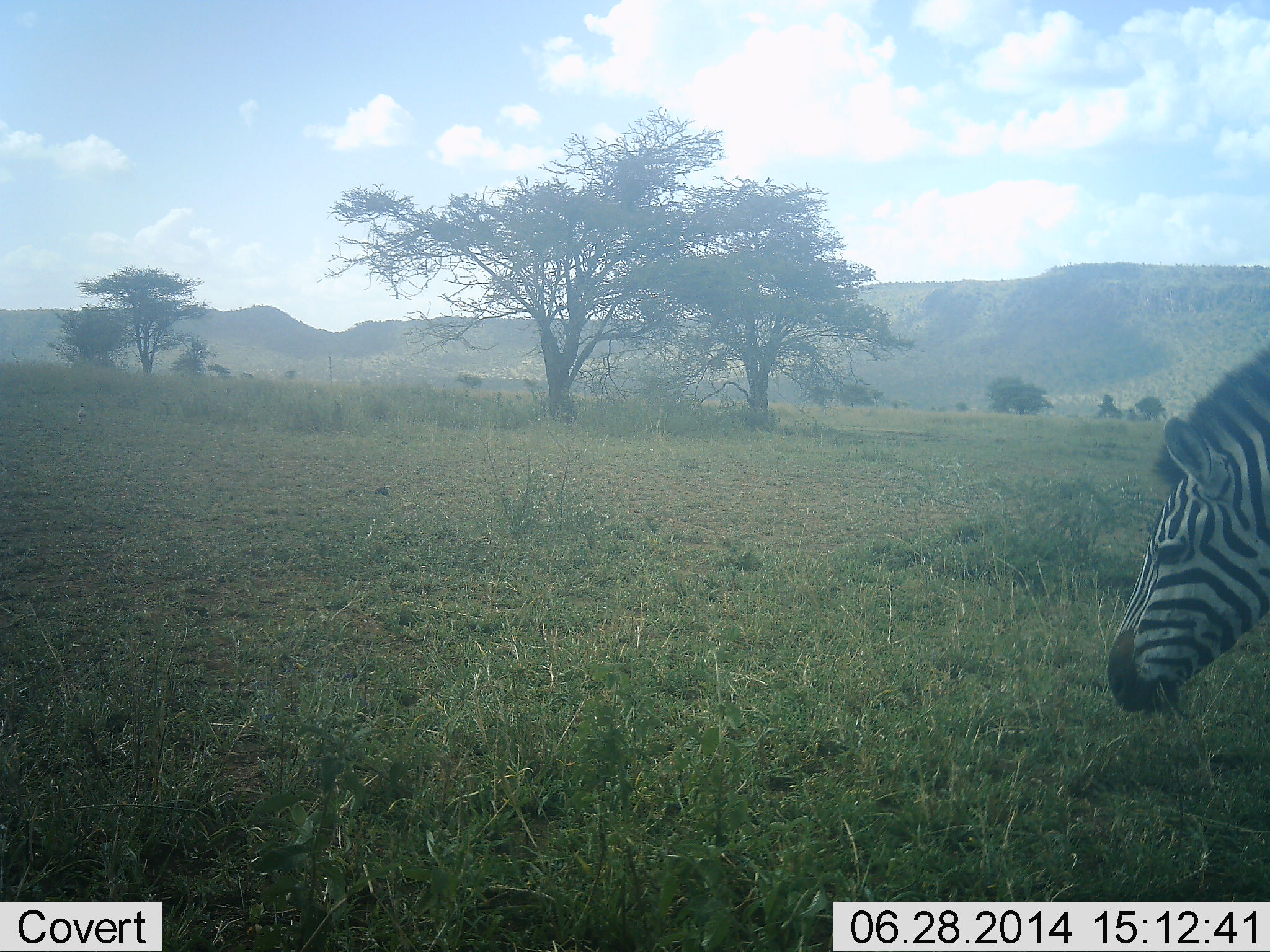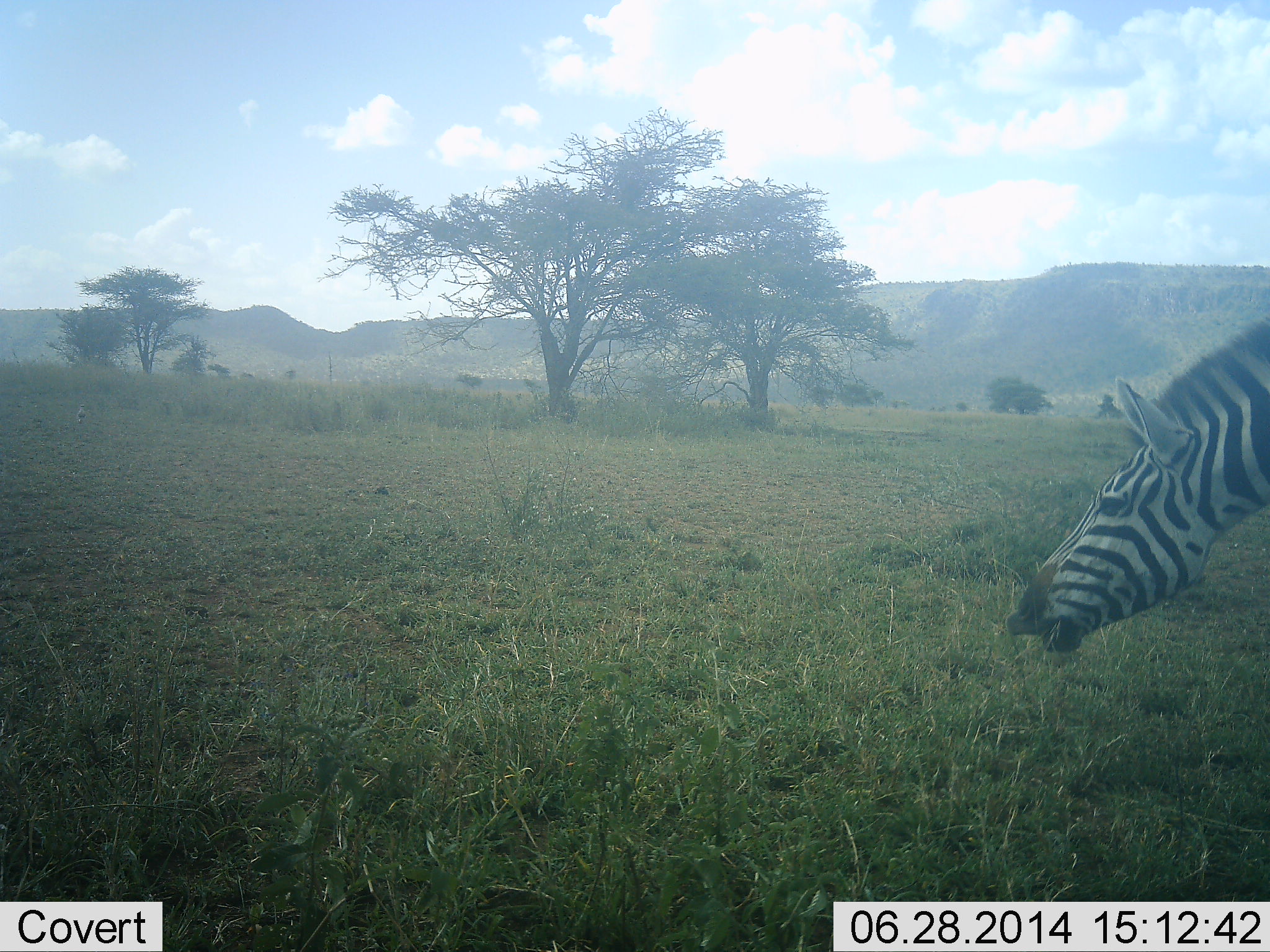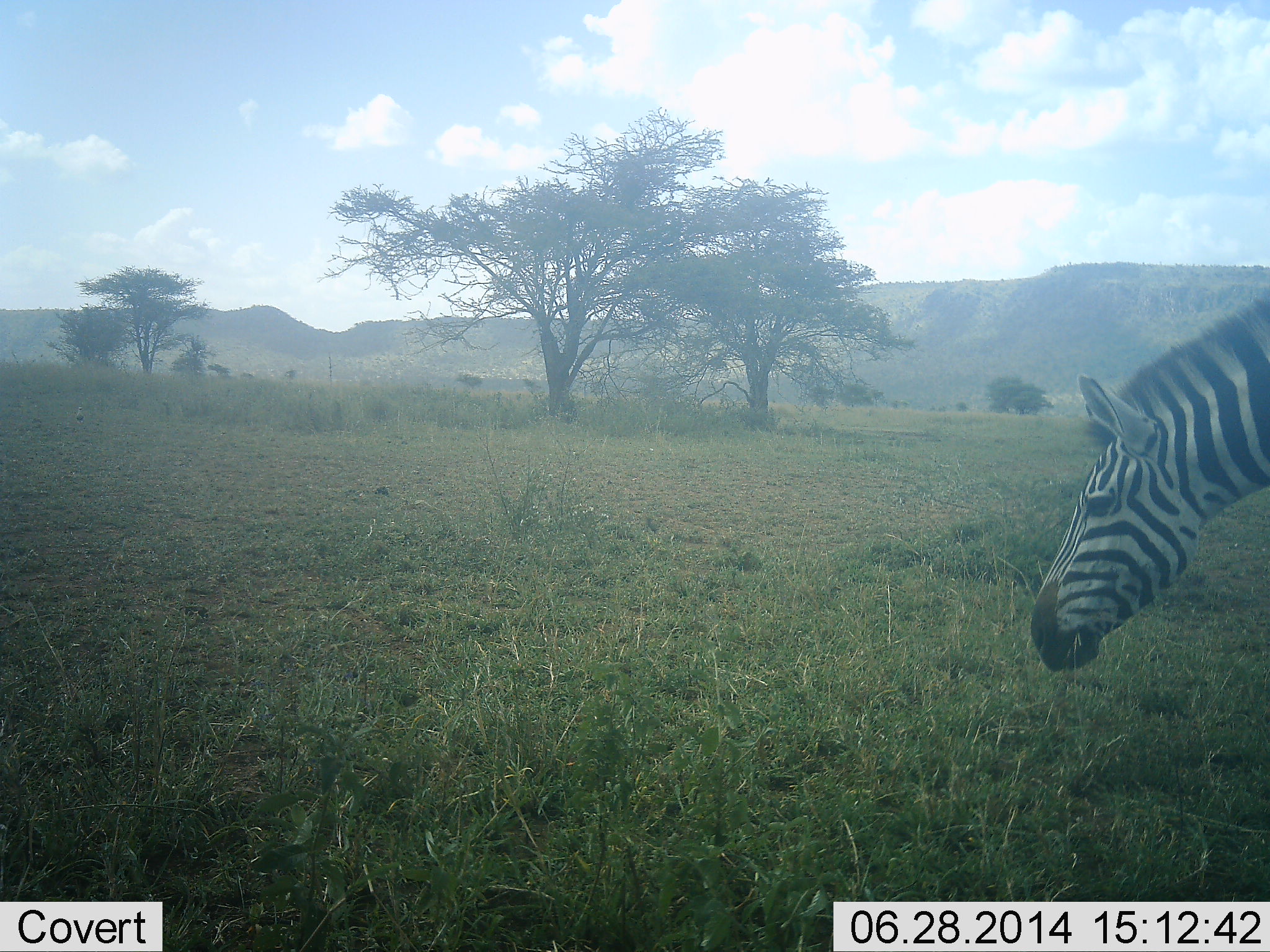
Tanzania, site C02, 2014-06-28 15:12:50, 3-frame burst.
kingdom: Animalia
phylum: Chordata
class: Mammalia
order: Perissodactyla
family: Equidae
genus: Equus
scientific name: Equus quagga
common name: plains zebra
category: zebra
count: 1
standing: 40%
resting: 0%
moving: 0%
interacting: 10%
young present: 0%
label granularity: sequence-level